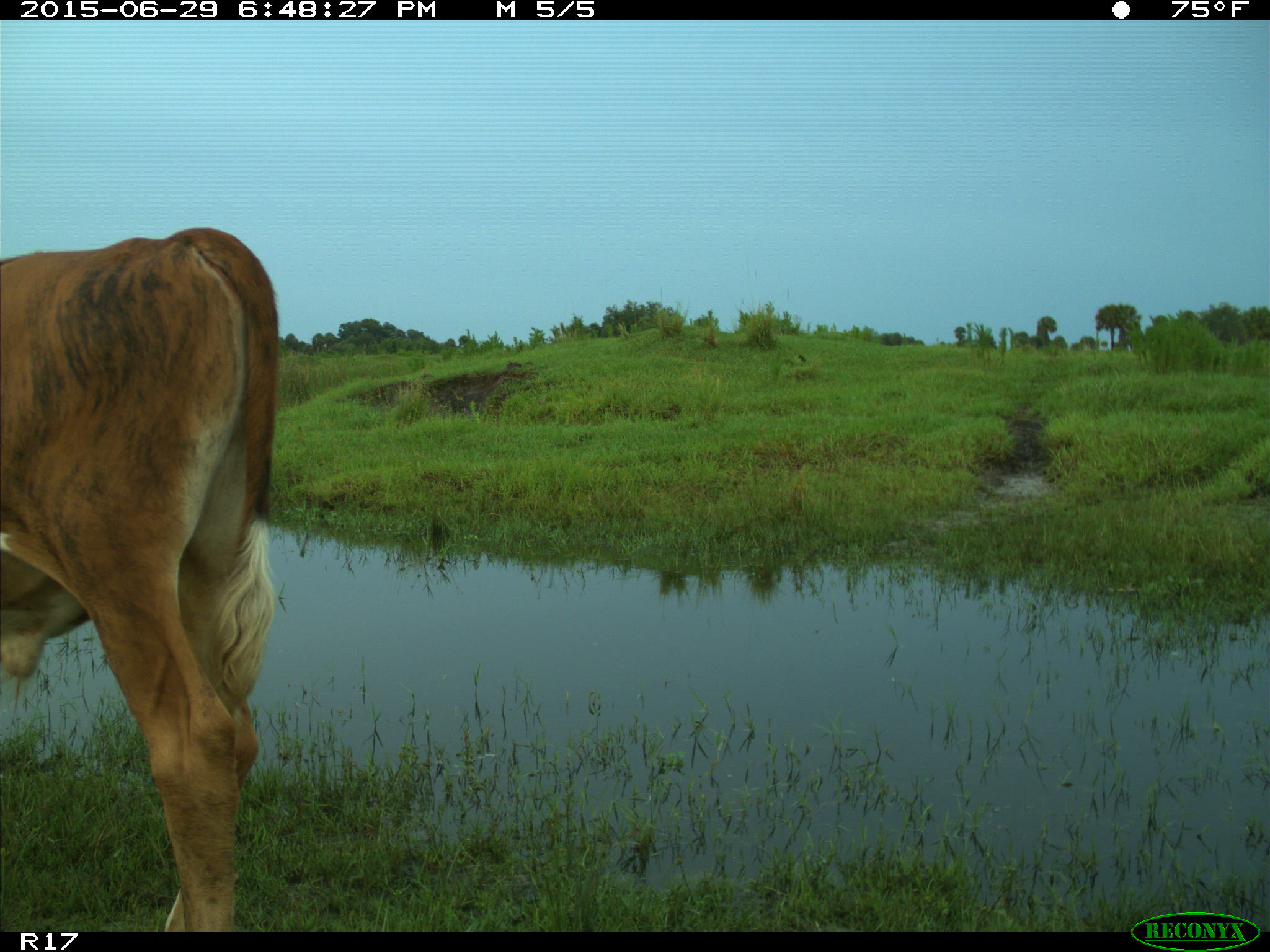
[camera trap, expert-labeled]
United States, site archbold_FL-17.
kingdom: Animalia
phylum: Chordata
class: Mammalia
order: Artiodactyla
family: Bovidae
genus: Bos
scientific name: Bos taurus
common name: domestic cow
Bos taurus (domestic cow).